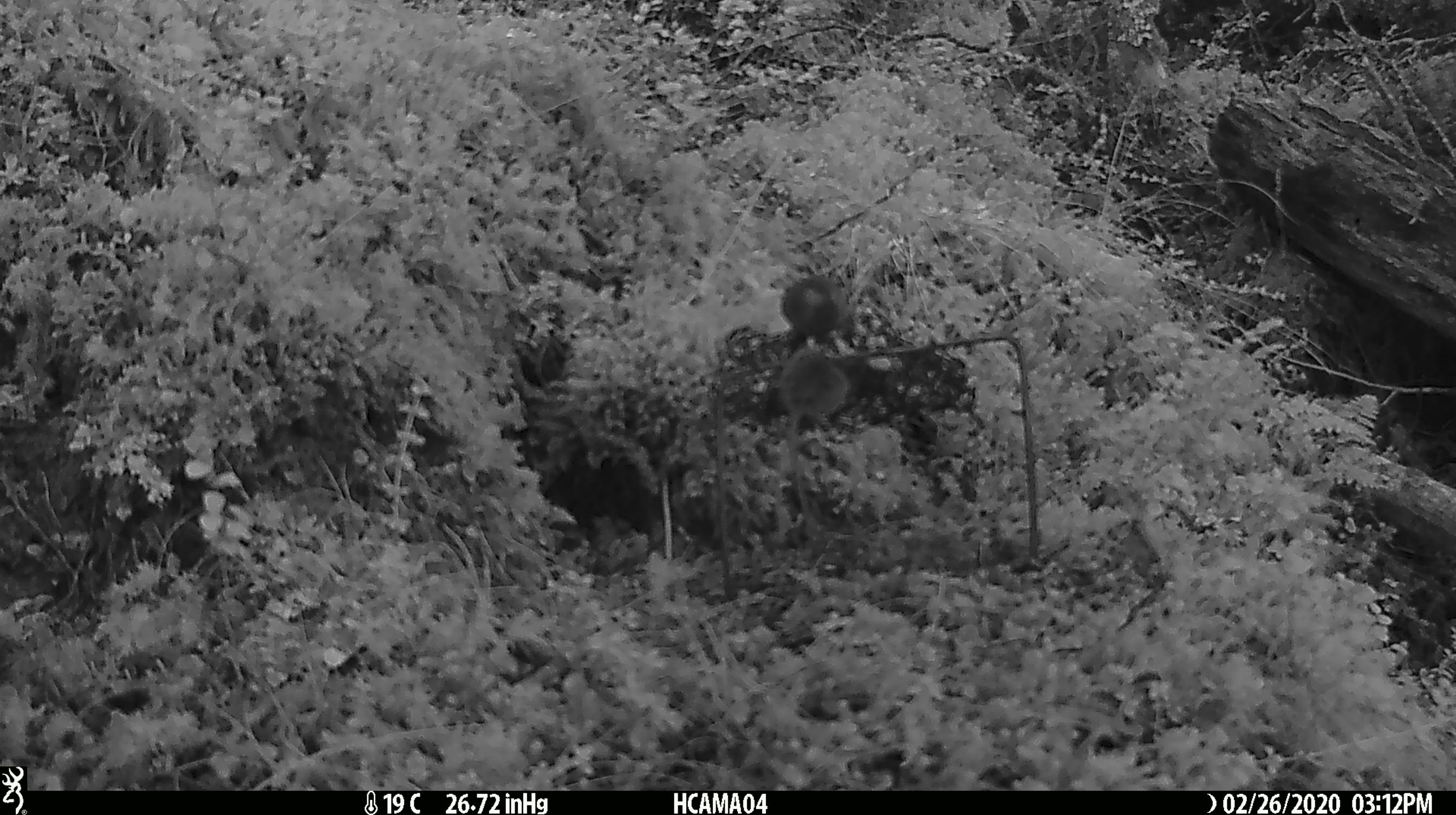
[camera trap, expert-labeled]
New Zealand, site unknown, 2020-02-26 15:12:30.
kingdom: Animalia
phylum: Chordata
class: Mammalia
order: Rodentia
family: Muridae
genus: Mus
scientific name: Mus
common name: mouse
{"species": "mouse (Mus)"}